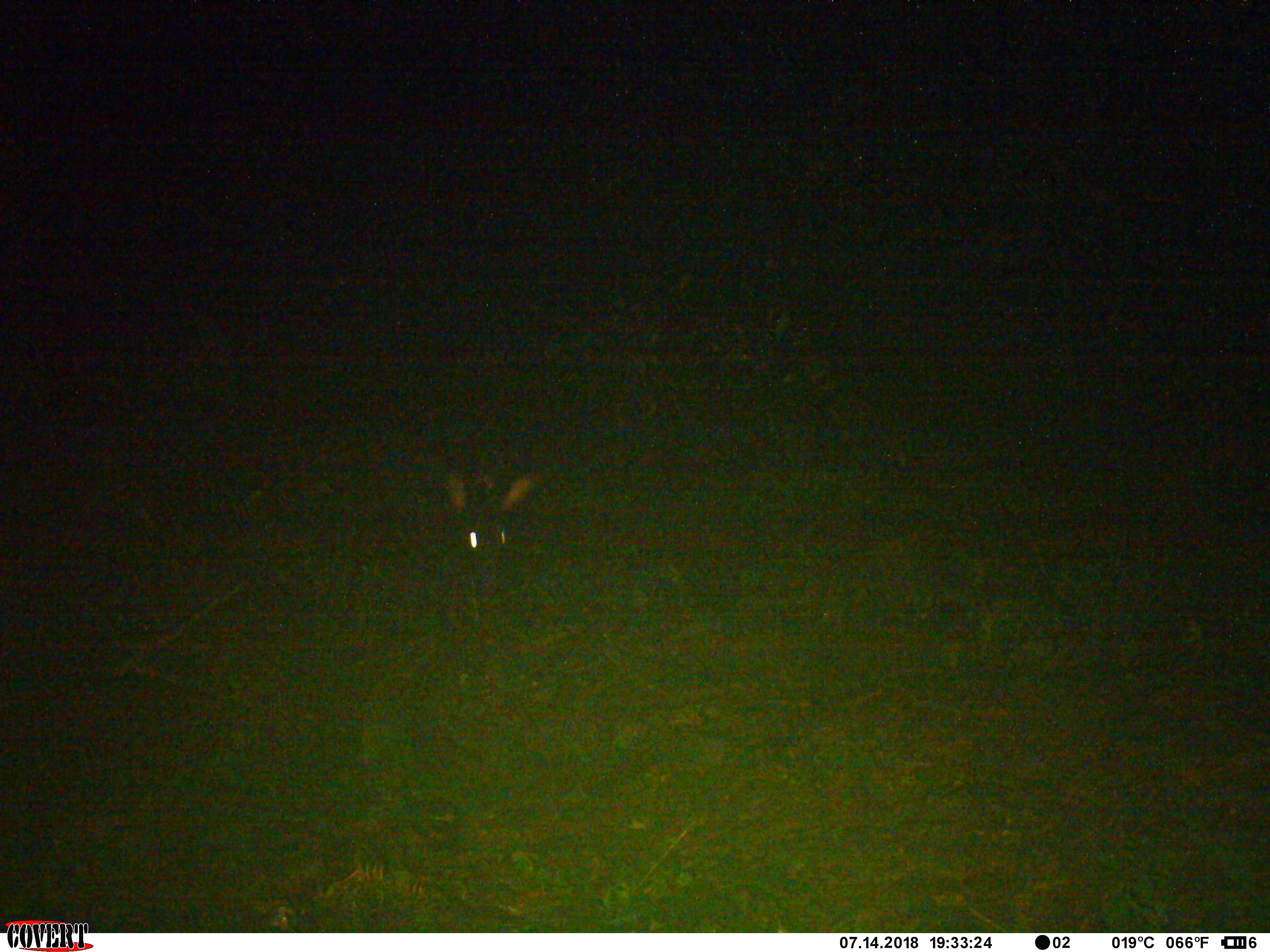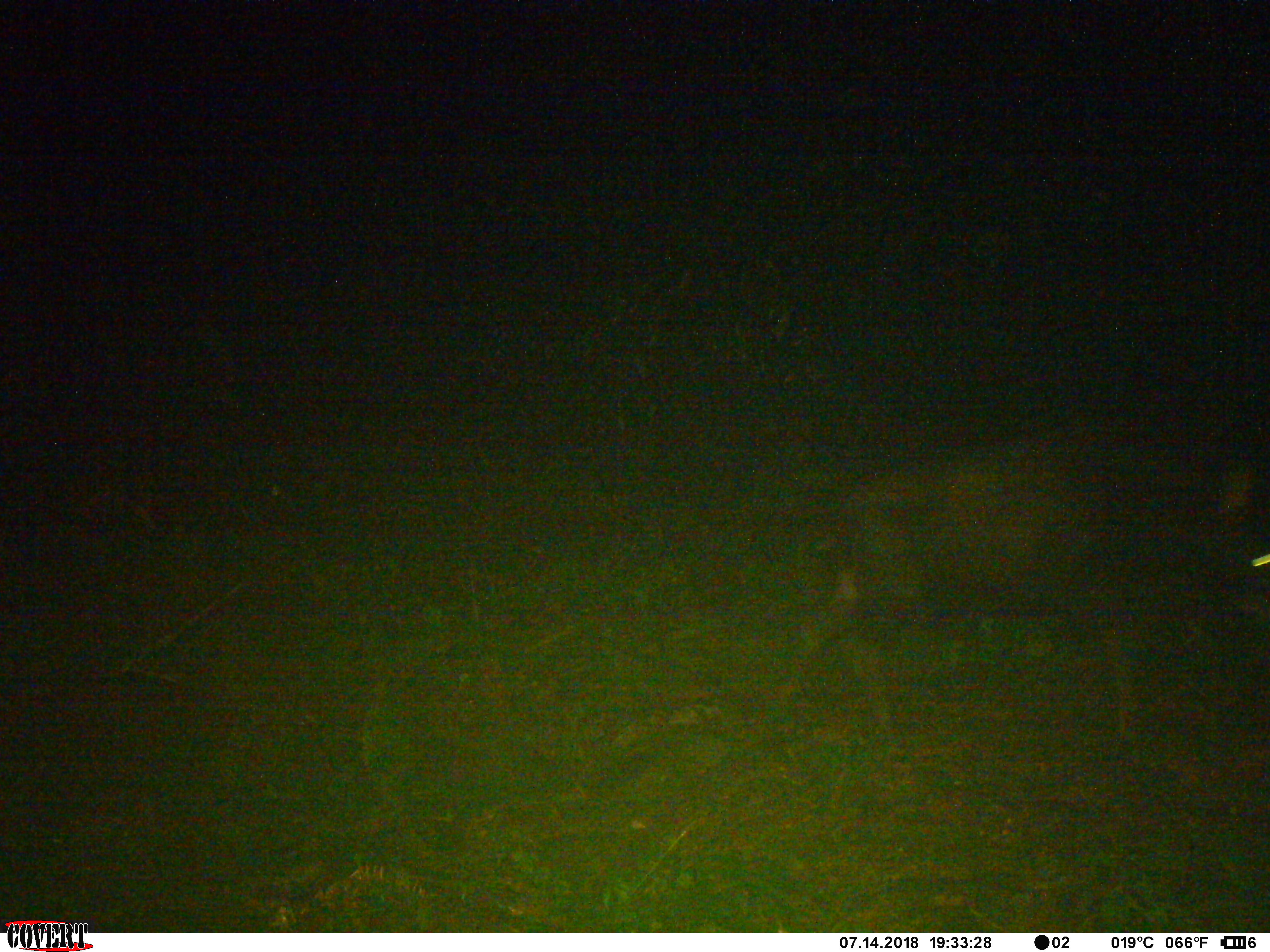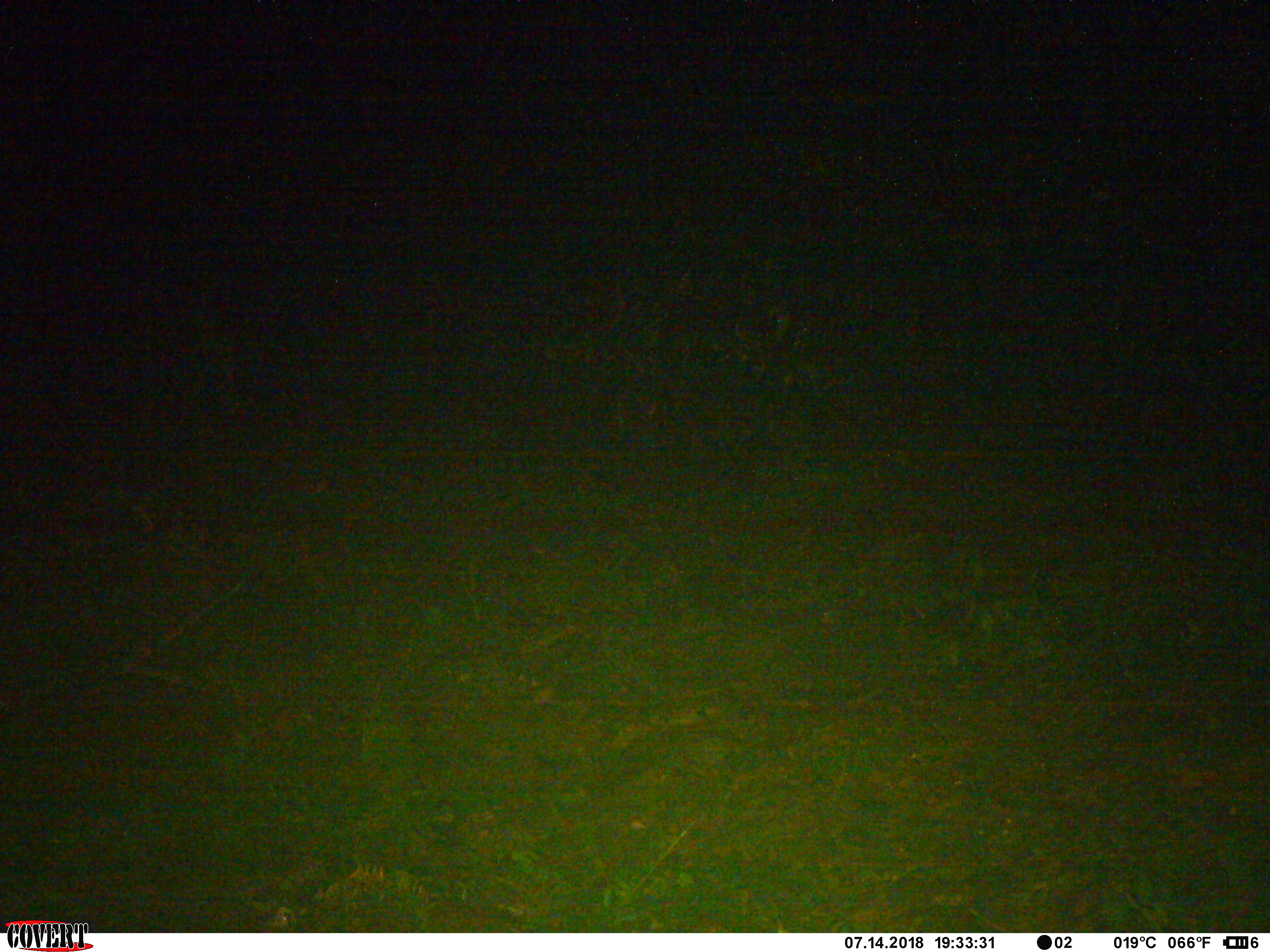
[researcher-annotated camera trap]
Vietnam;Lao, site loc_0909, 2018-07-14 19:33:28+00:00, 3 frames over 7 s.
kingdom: Animalia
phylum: Chordata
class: Mammalia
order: Artiodactyla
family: Bovidae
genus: Capricornis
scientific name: Capricornis sumatraensis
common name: chinese serow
Chinese serow (Capricornis sumatraensis). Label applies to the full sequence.